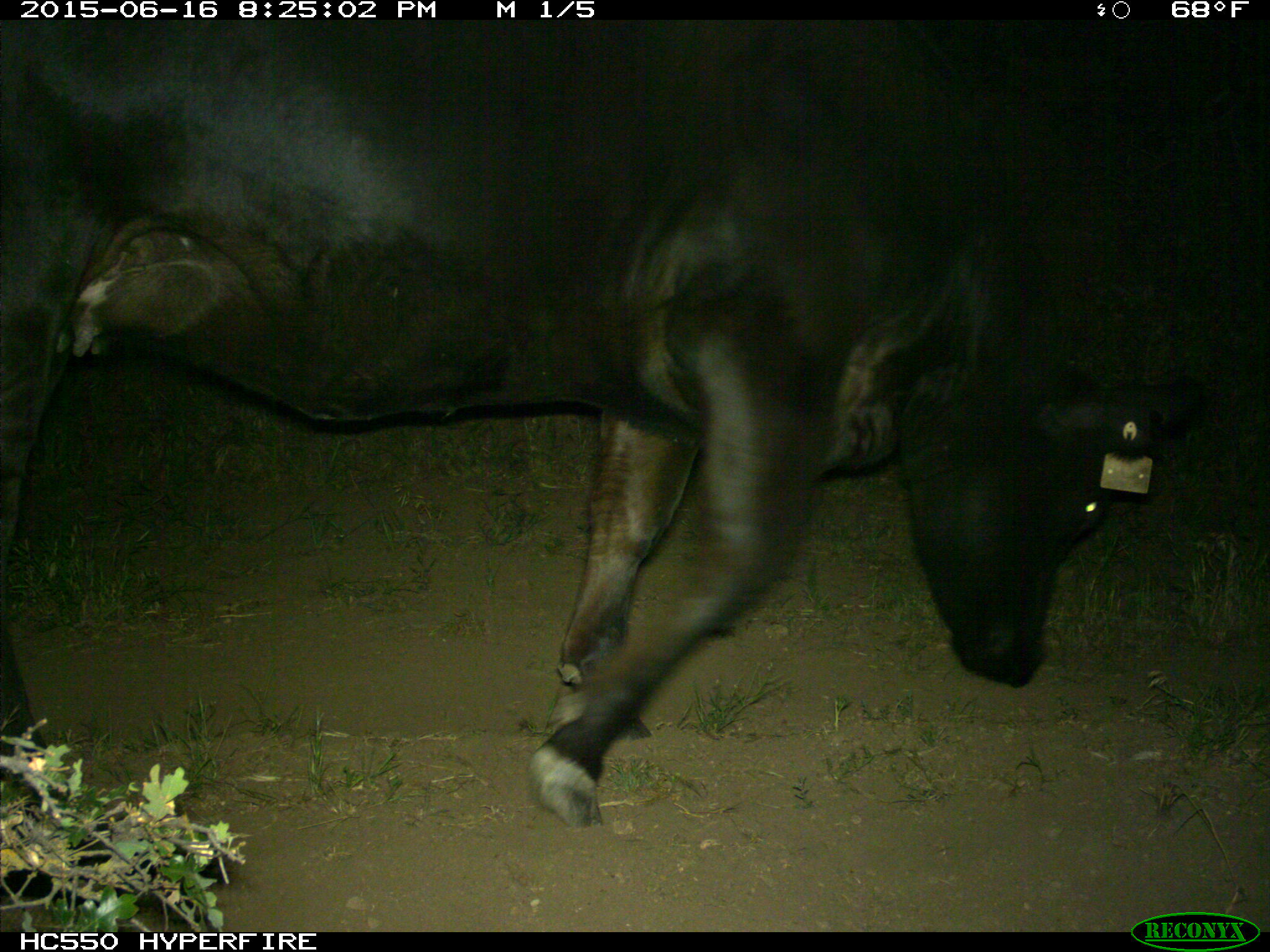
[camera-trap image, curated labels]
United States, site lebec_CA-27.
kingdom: Animalia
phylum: Chordata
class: Mammalia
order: Artiodactyla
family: Bovidae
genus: Bos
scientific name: Bos taurus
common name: domestic cow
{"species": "Bos taurus (domestic cow)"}